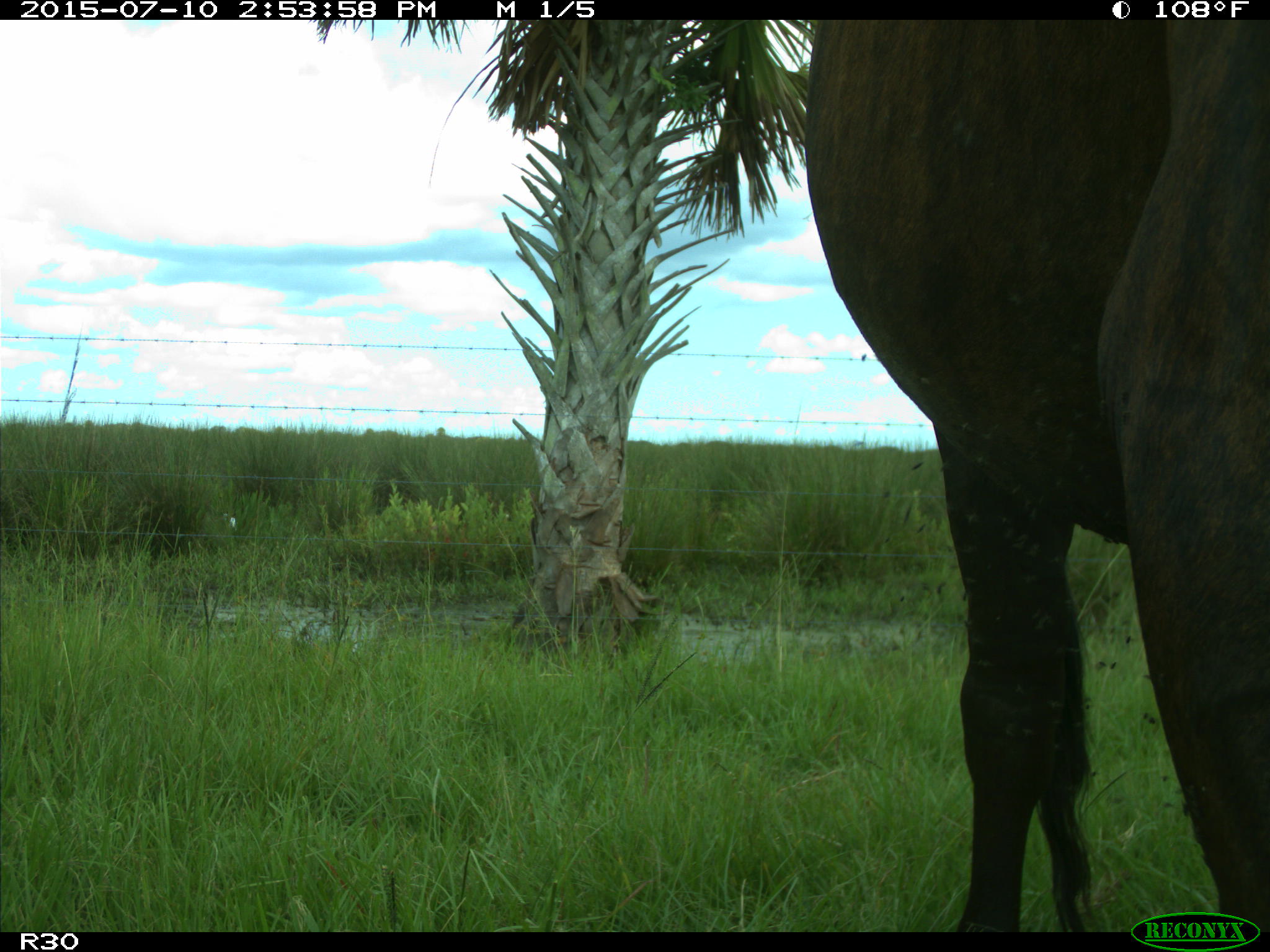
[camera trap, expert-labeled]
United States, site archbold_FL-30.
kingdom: Animalia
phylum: Chordata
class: Mammalia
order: Artiodactyla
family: Bovidae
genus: Bos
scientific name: Bos taurus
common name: domestic cow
Bos taurus (domestic cow).